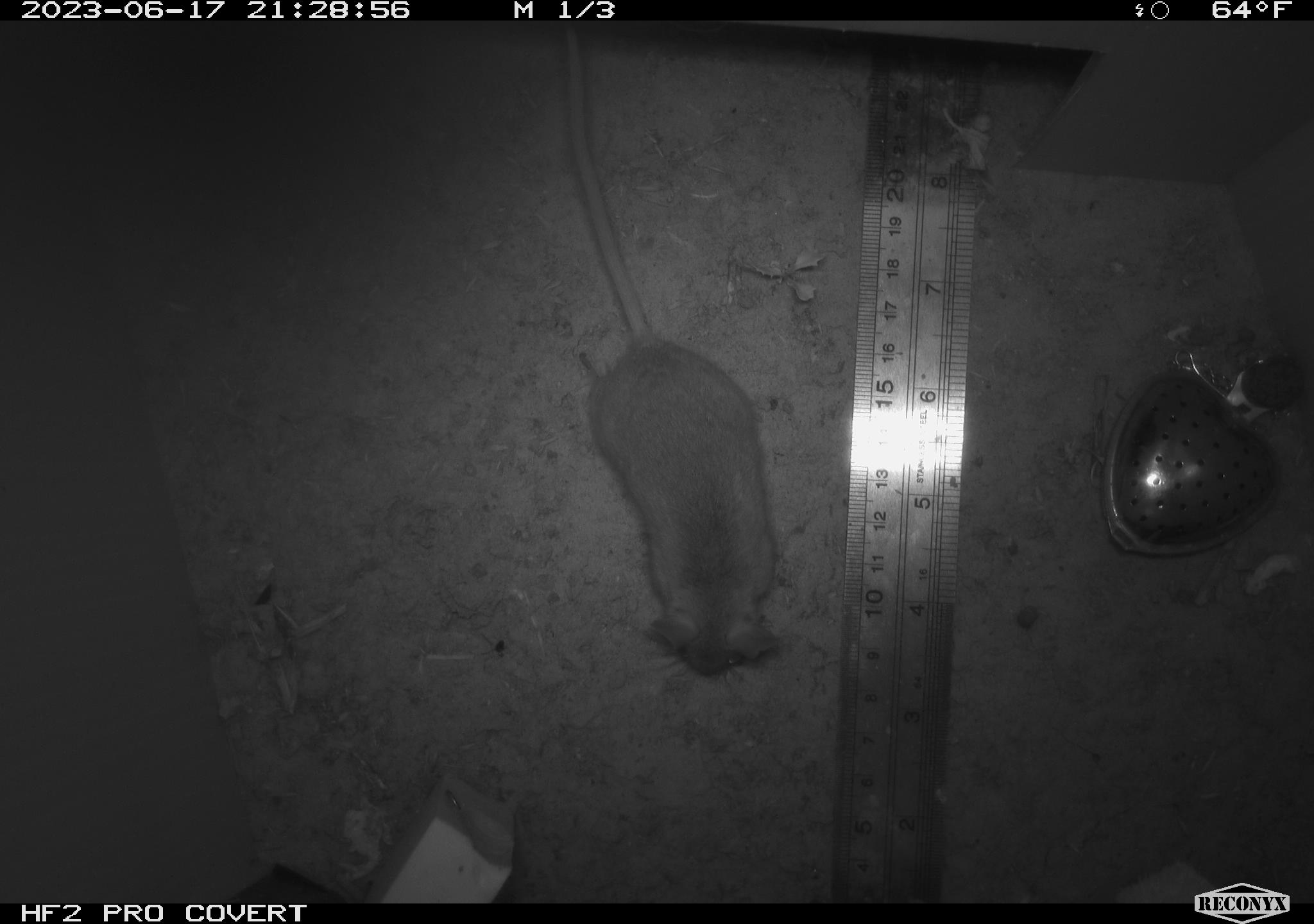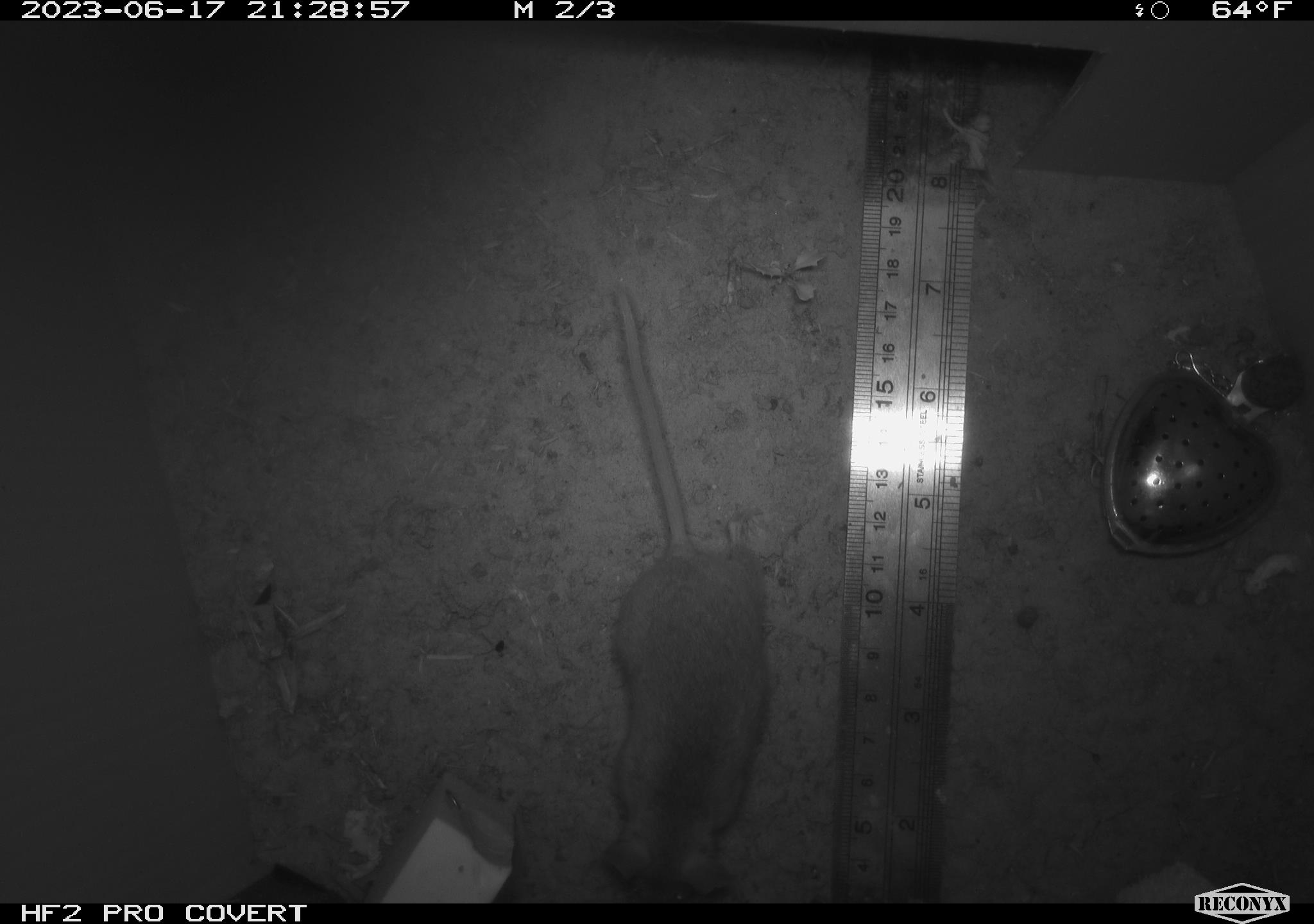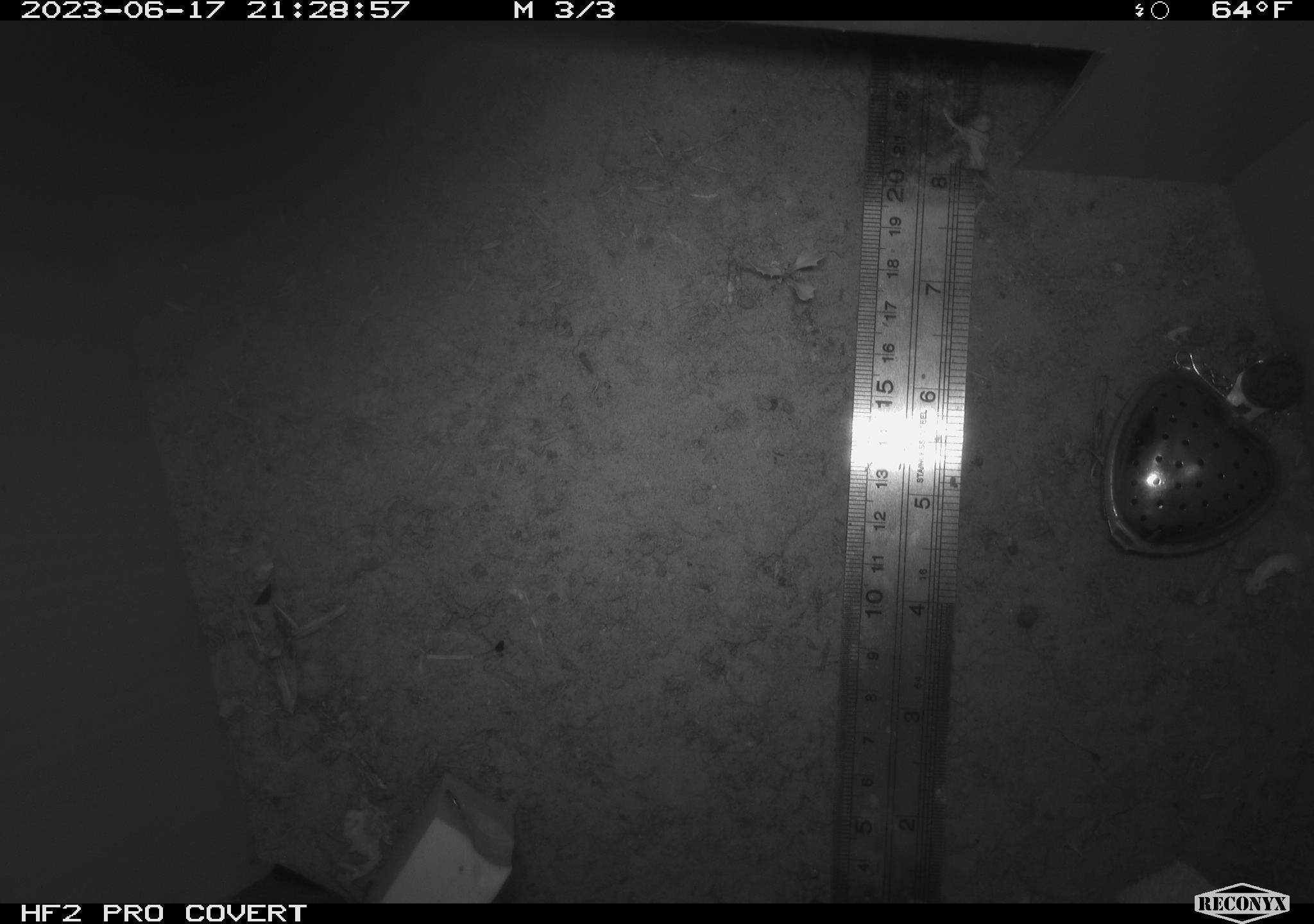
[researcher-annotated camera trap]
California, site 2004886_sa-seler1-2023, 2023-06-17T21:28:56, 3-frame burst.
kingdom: Animalia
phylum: Chordata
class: Mammalia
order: Rodentia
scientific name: Rodentia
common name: mouse species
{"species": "mouse species (Rodentia)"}